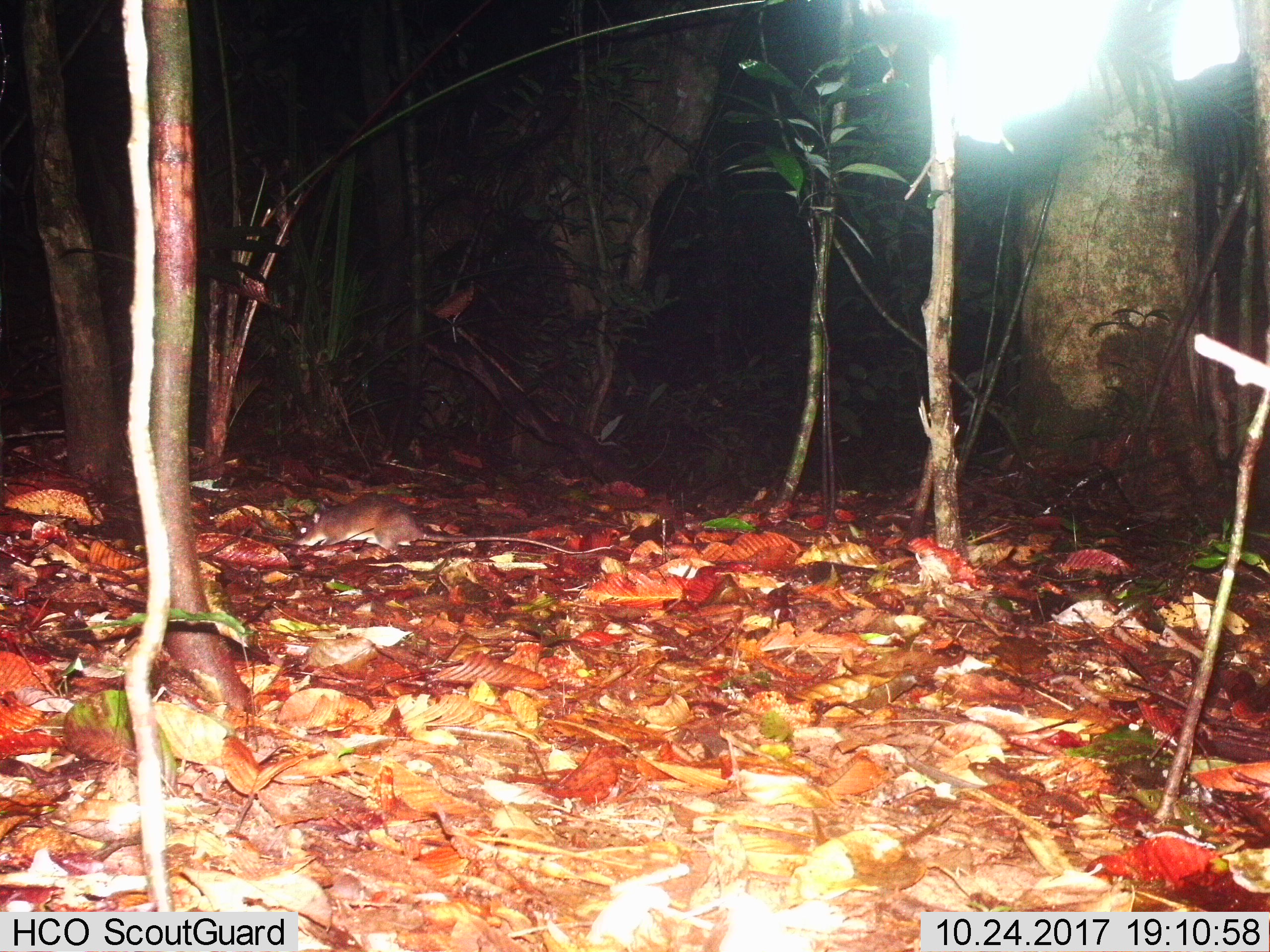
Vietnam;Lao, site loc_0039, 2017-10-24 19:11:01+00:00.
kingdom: Animalia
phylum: Chordata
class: Mammalia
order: Rodentia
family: Muridae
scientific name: Muridae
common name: old-world mice and rats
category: unidentified murid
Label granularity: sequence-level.